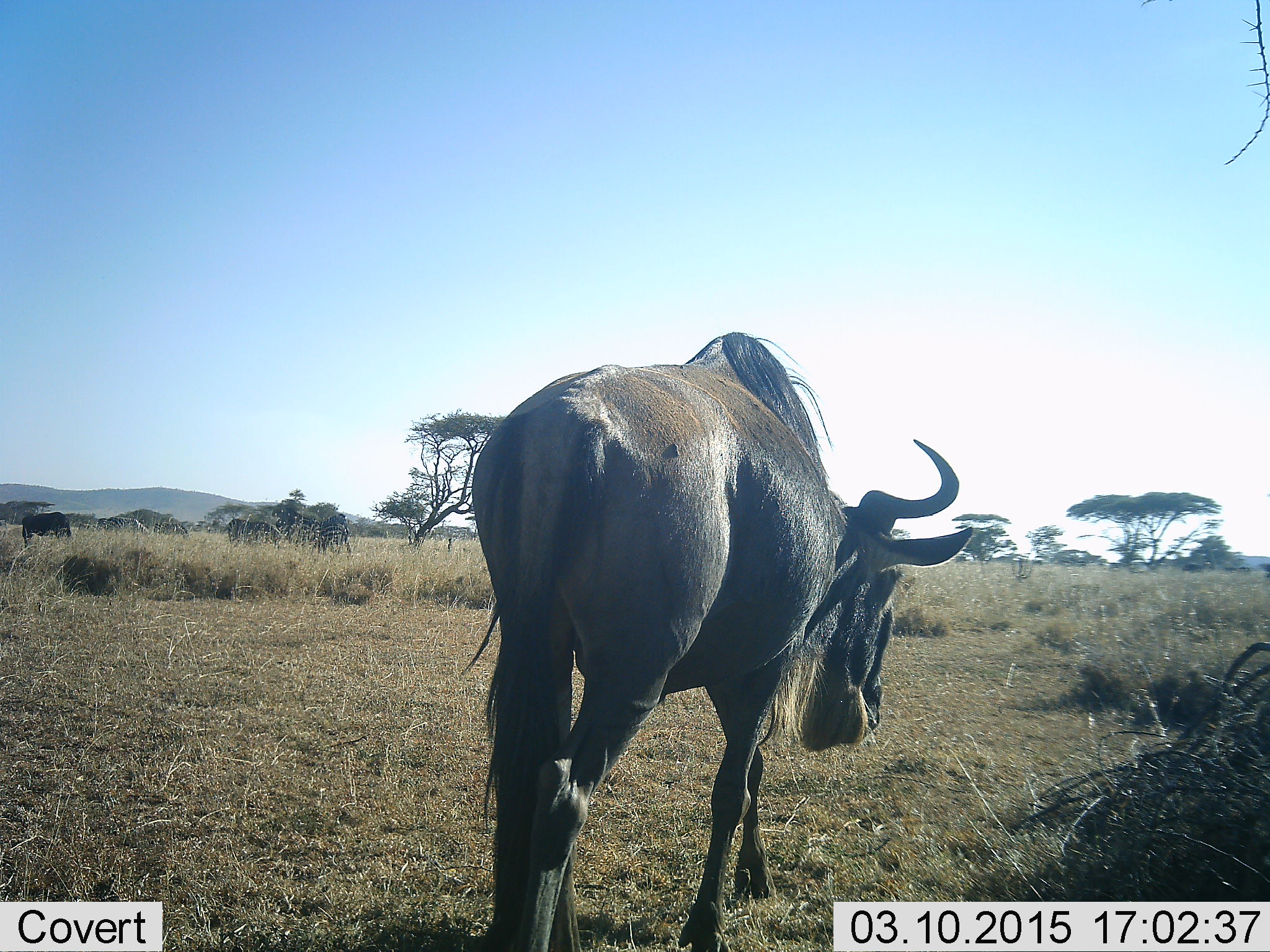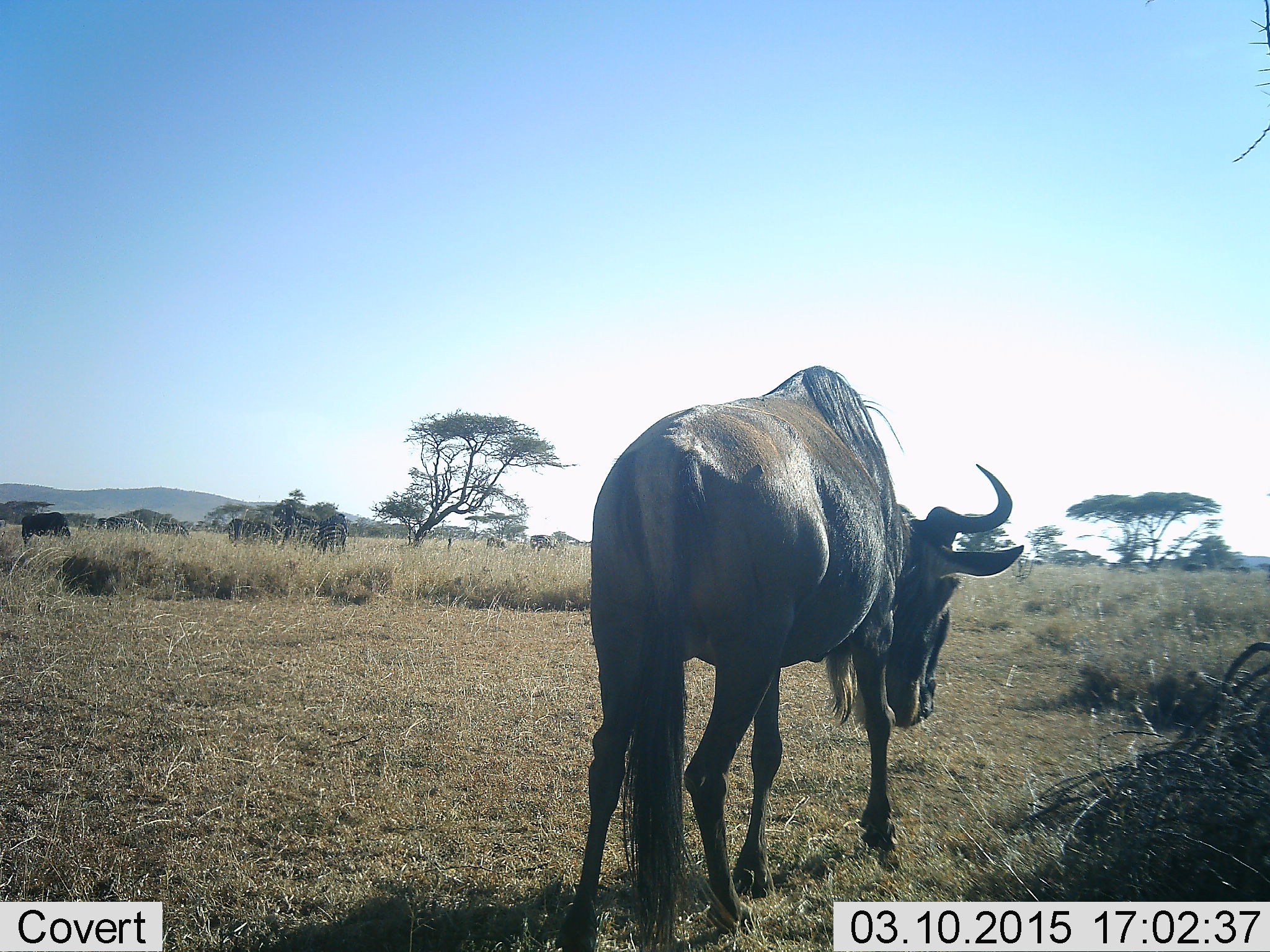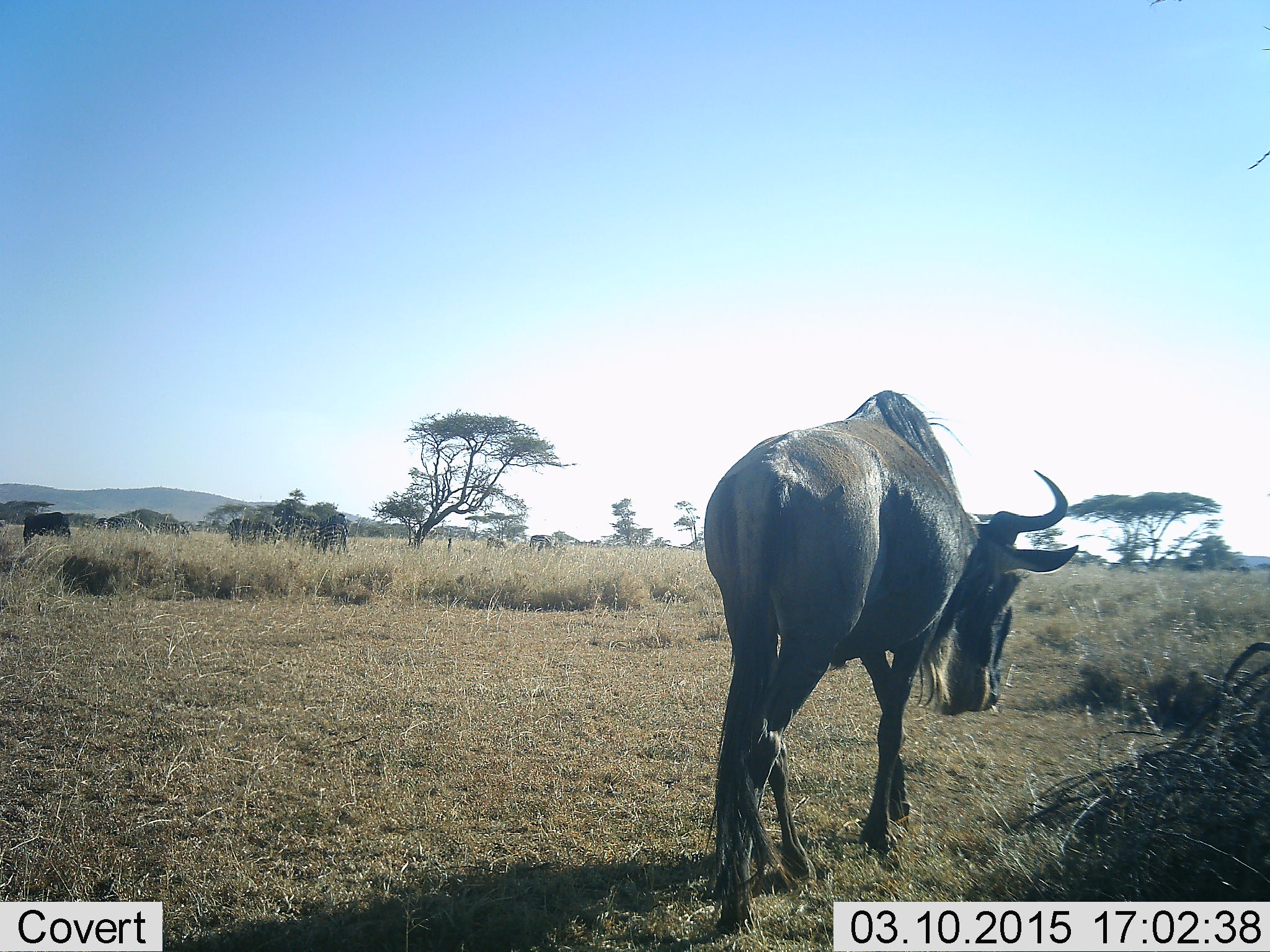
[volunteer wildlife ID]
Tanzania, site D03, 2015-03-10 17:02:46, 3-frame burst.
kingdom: Animalia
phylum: Chordata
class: Mammalia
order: Artiodactyla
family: Bovidae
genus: Connochaetes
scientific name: Connochaetes taurinus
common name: blue wildebeest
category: wildebeest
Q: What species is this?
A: Wildebeest (blue wildebeest) (Connochaetes taurinus).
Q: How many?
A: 1.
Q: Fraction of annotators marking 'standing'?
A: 10%.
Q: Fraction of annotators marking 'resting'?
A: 0%.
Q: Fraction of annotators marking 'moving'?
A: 90%.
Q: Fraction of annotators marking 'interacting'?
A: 0%.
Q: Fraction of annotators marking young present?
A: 0%.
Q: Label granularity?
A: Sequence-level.